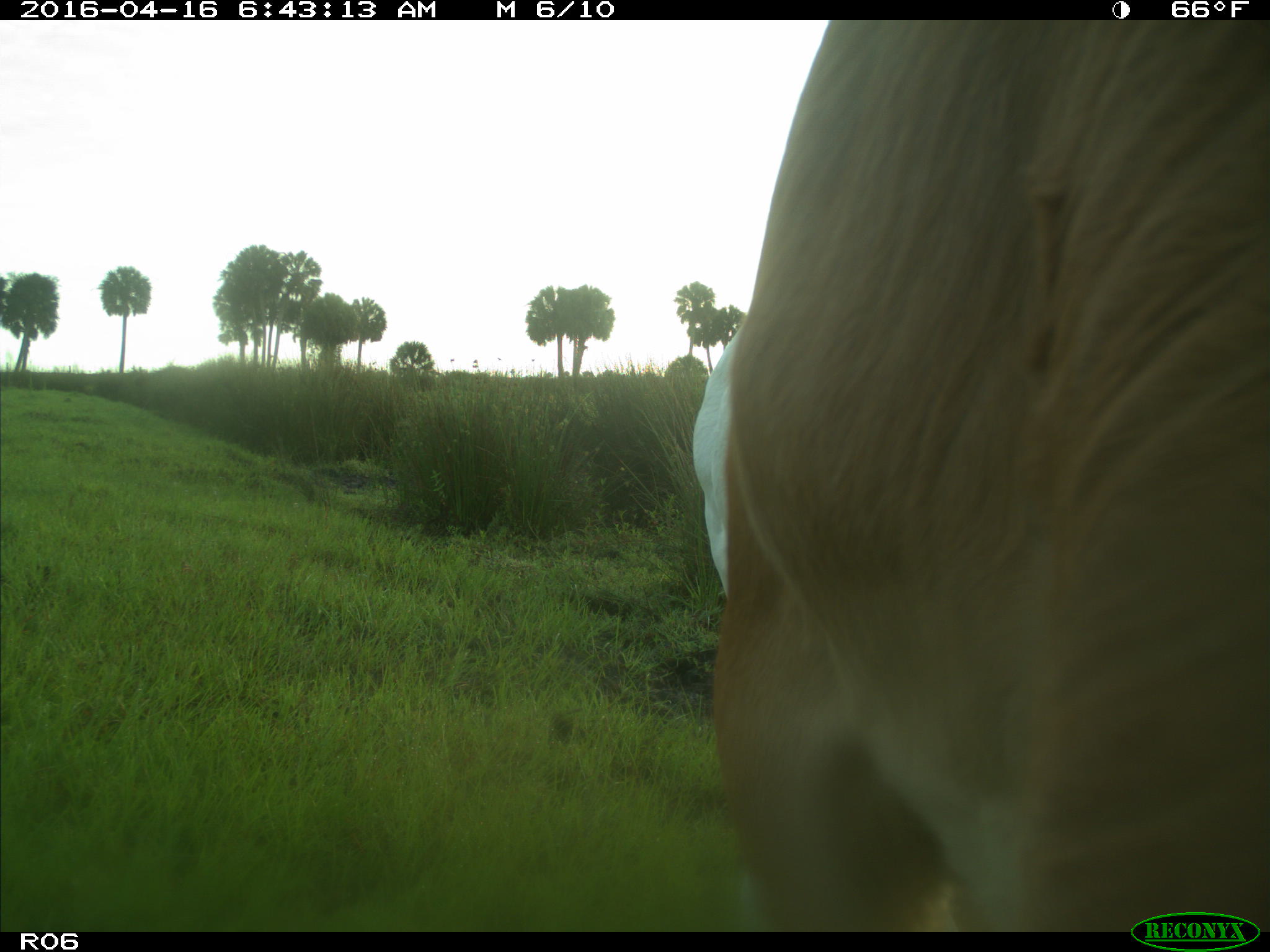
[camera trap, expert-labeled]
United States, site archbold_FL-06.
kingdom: Animalia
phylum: Chordata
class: Mammalia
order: Artiodactyla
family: Bovidae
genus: Bos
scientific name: Bos taurus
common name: domestic cow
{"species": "Bos taurus (domestic cow)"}